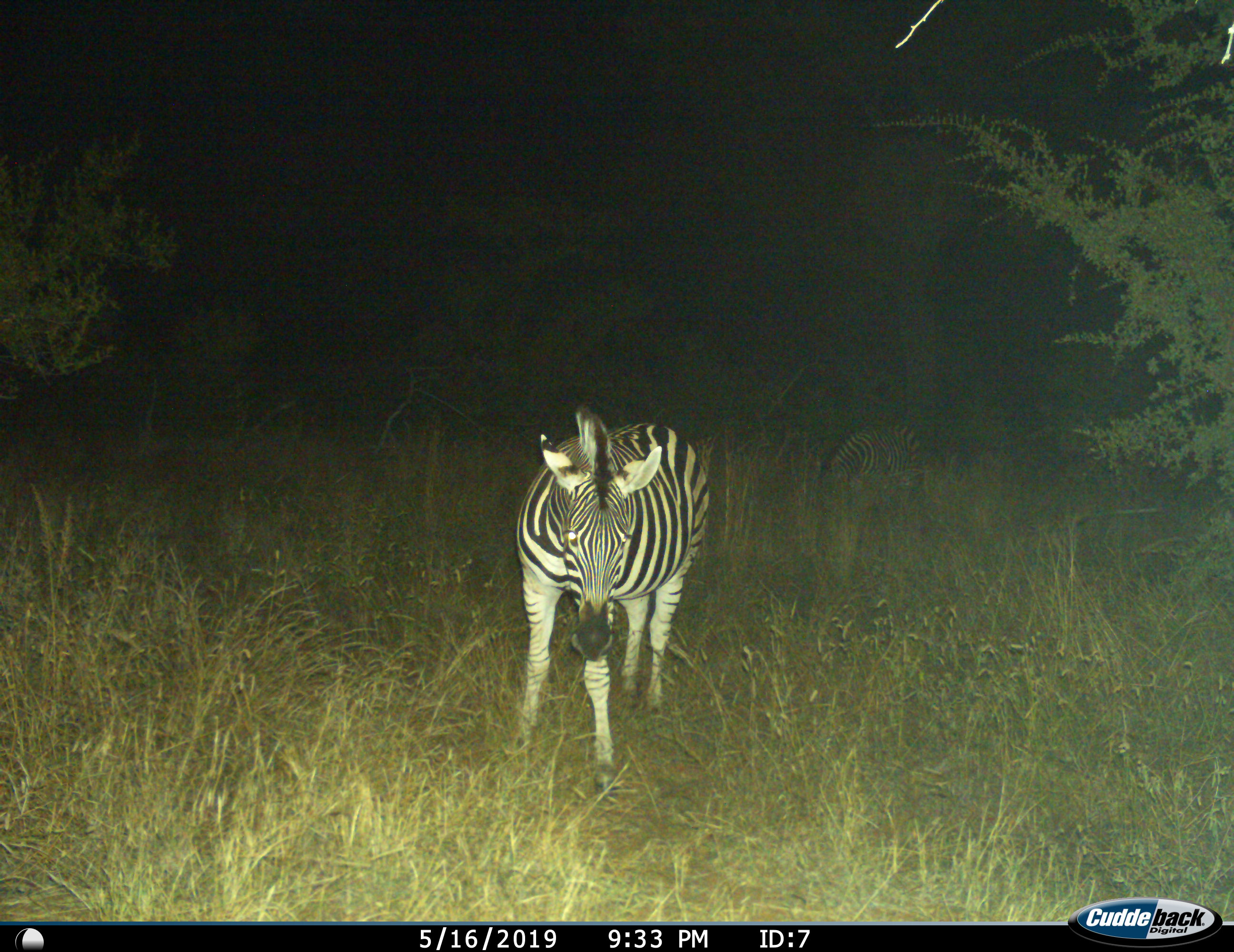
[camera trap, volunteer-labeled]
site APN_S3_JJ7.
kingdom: Animalia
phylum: Chordata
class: Mammalia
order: Perissodactyla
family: Equidae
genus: Equus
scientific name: Equus quagga burchellii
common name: burchell's zebra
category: zebraburchells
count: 1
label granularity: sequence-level